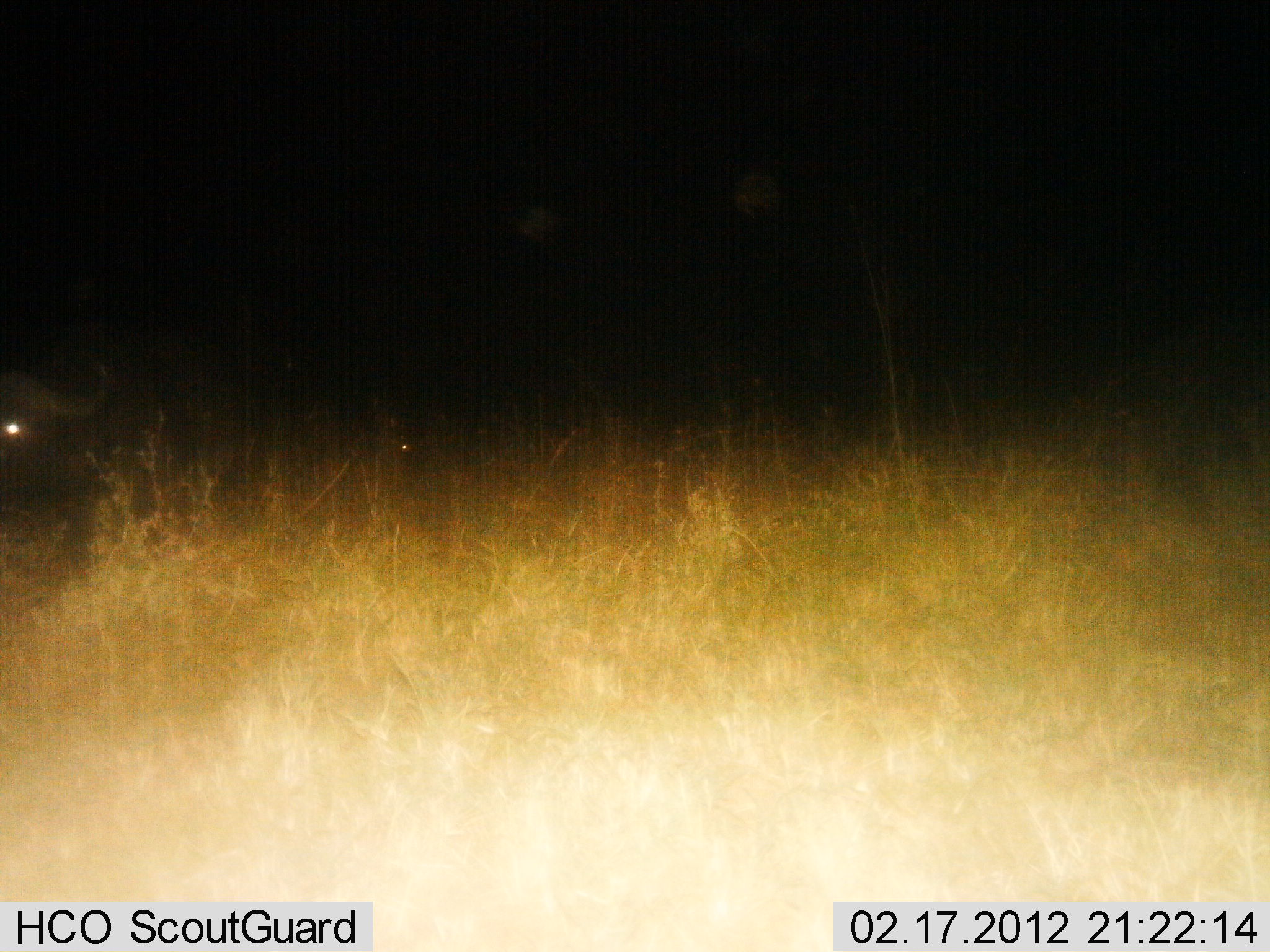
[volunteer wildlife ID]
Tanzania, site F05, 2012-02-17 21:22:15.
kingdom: Animalia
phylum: Chordata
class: Mammalia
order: Artiodactyla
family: Bovidae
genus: Syncerus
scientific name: Syncerus caffer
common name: cape buffalo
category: buffalo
Buffalo (cape buffalo) (Syncerus caffer), count 1. Behavior (volunteer vote fractions): standing 62%, resting 29%, moving 10%, interacting 0%. Young present (vote fraction): 0%. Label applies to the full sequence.